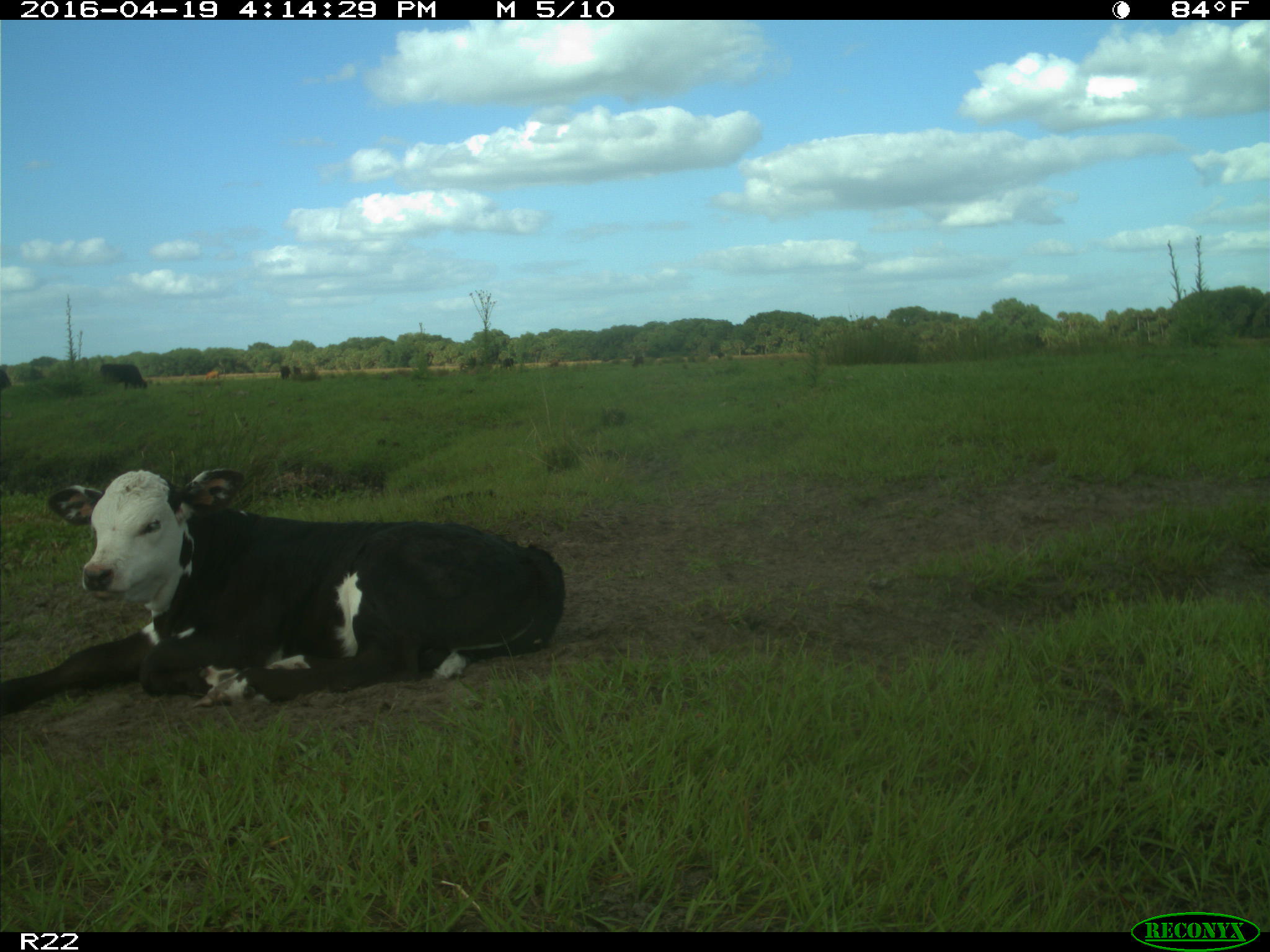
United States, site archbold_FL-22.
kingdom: Animalia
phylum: Chordata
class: Mammalia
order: Artiodactyla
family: Bovidae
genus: Bos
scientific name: Bos taurus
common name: domestic cow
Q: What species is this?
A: Bos taurus (domestic cow).